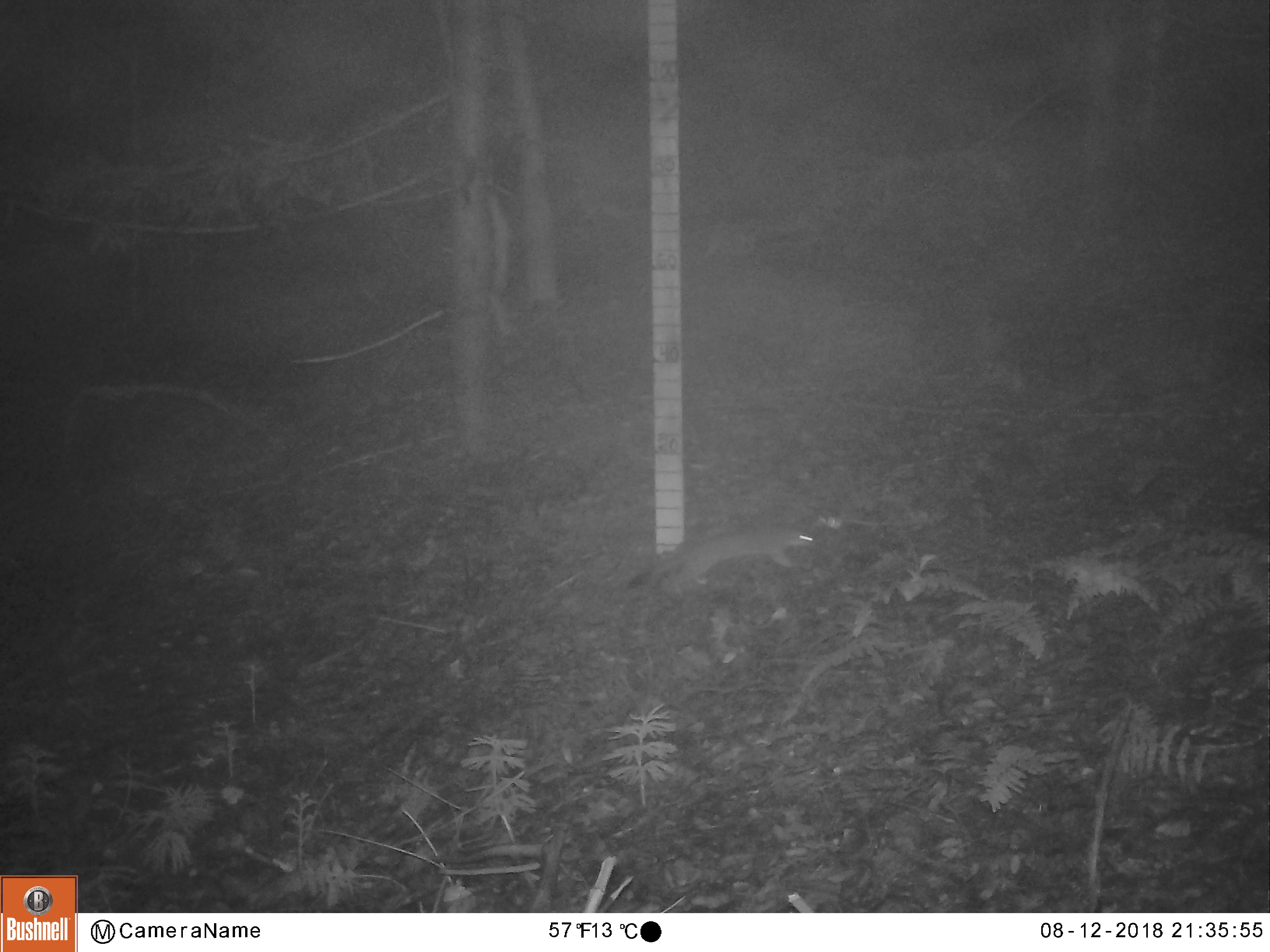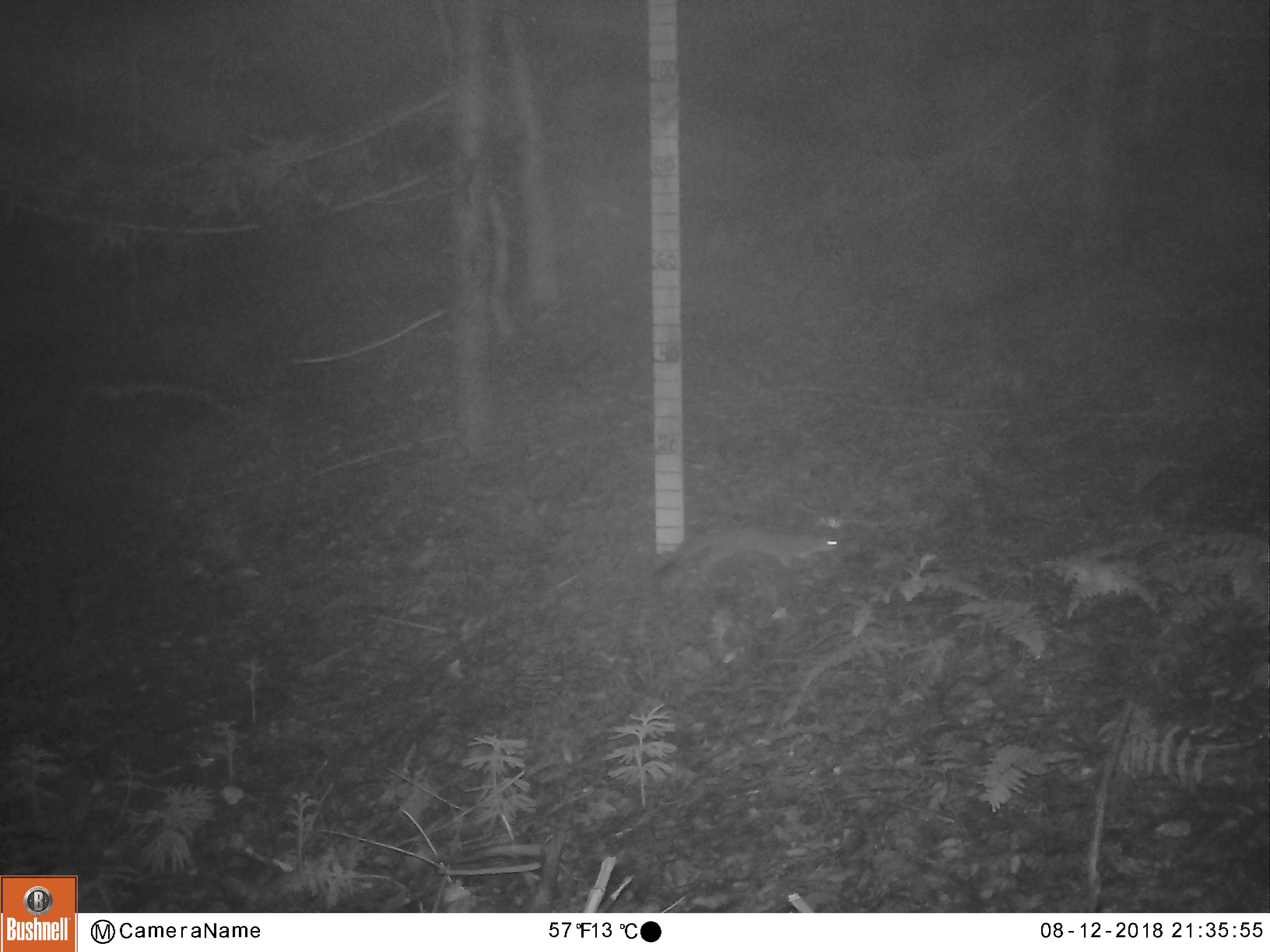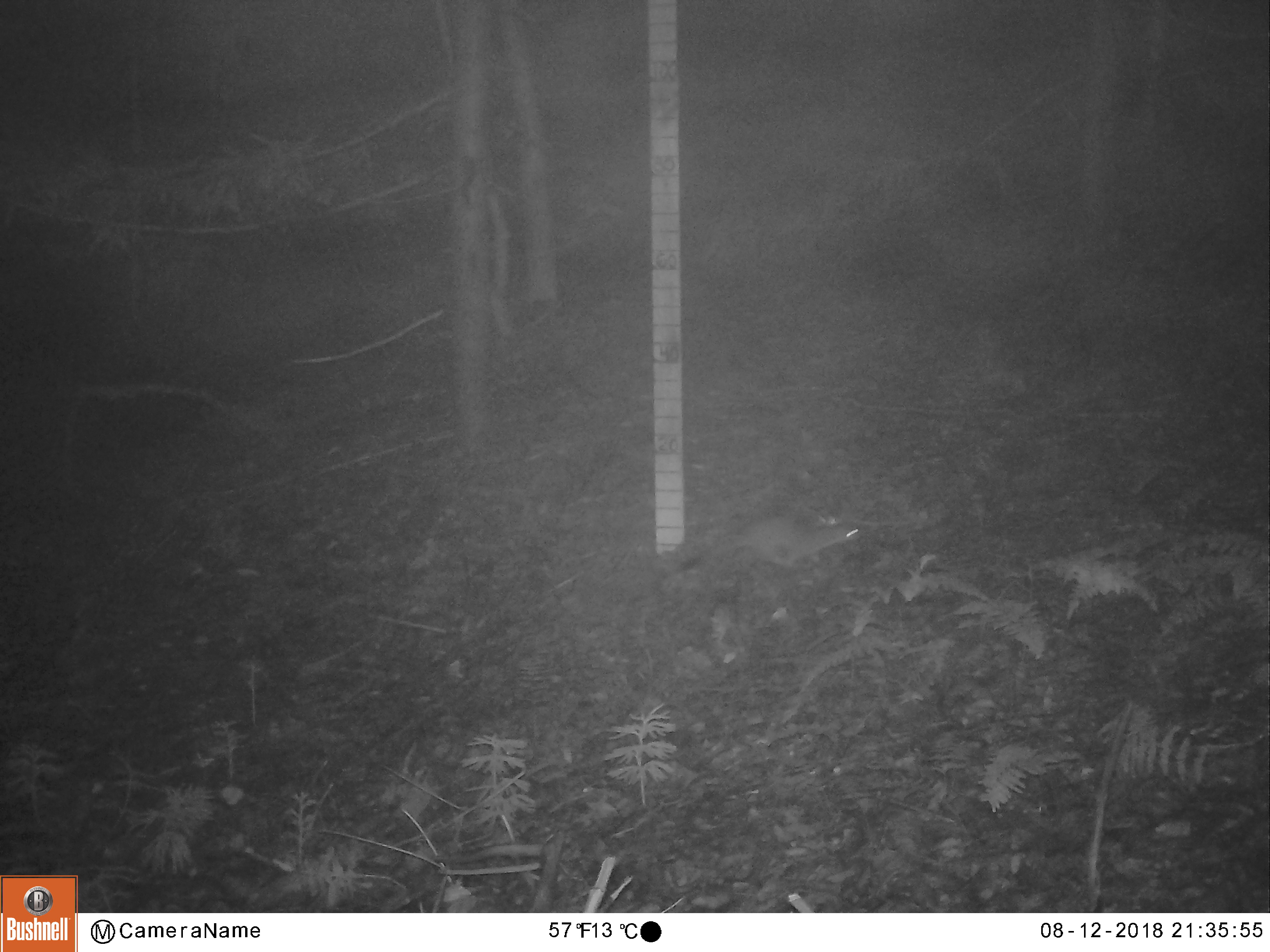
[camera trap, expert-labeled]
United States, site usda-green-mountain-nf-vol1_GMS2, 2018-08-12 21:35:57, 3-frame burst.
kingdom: Animalia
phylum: Chordata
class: Mammalia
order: Carnivora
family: Mustelidae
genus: Mustela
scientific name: Mustela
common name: weasel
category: weasel sp.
Weasel sp. (weasel) (Mustela).